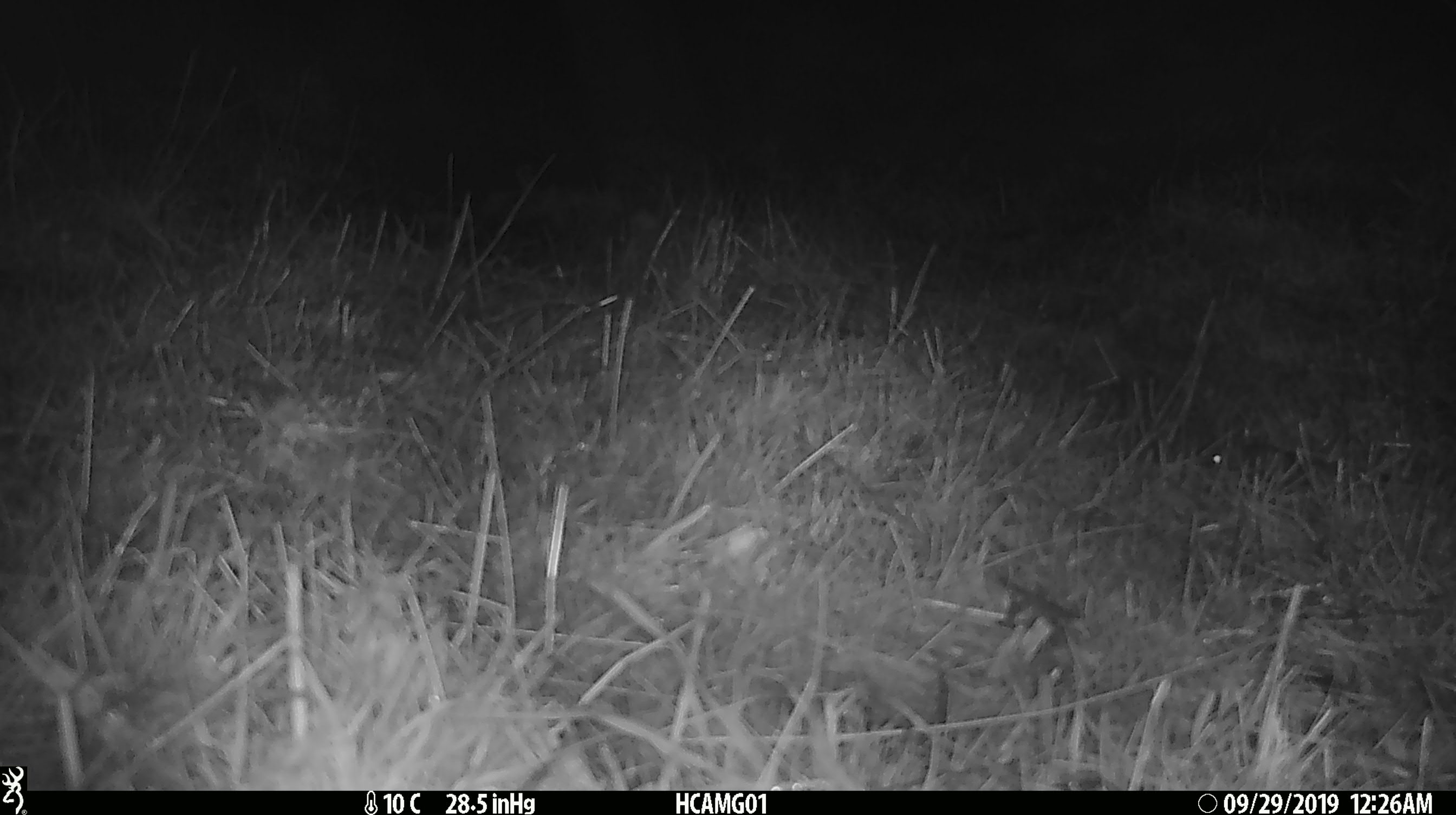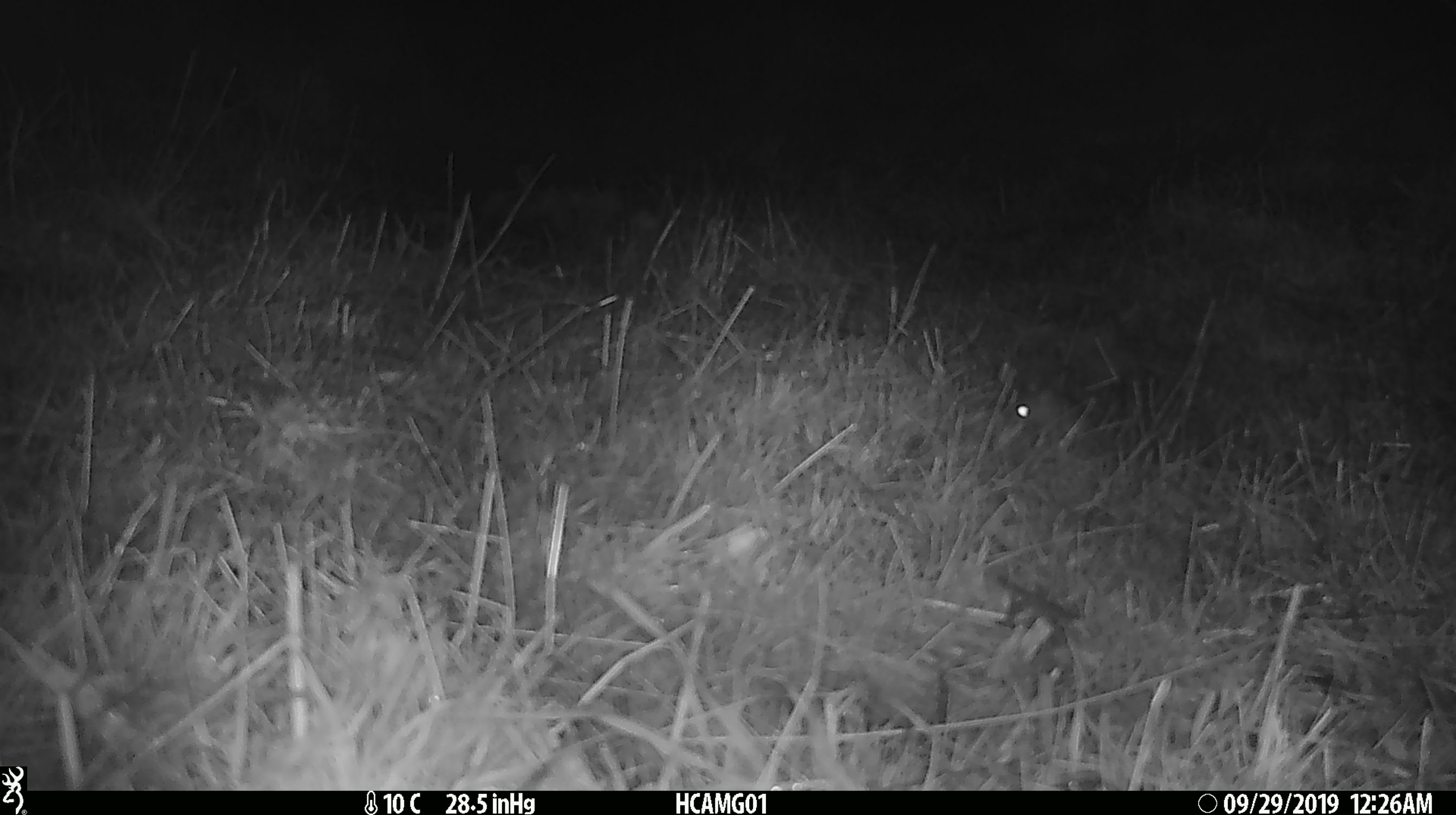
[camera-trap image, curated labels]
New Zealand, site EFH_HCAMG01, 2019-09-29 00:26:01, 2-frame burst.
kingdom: Animalia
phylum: Chordata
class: Mammalia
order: Rodentia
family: Muridae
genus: Mus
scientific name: Mus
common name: mouse